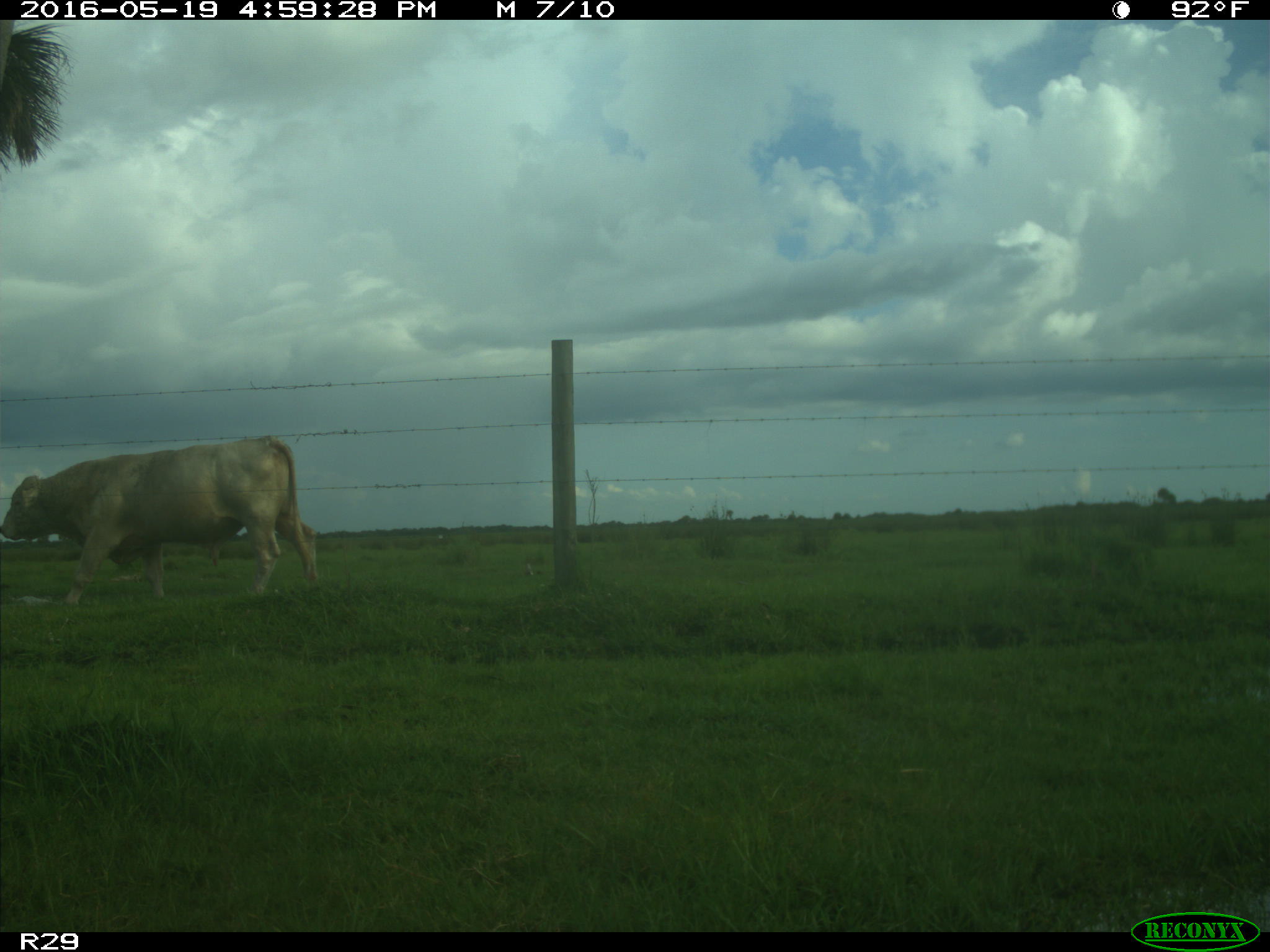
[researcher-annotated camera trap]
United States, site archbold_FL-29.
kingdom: Animalia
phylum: Chordata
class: Mammalia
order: Artiodactyla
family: Bovidae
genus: Bos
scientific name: Bos taurus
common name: domestic cow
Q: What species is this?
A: Bos taurus (domestic cow).